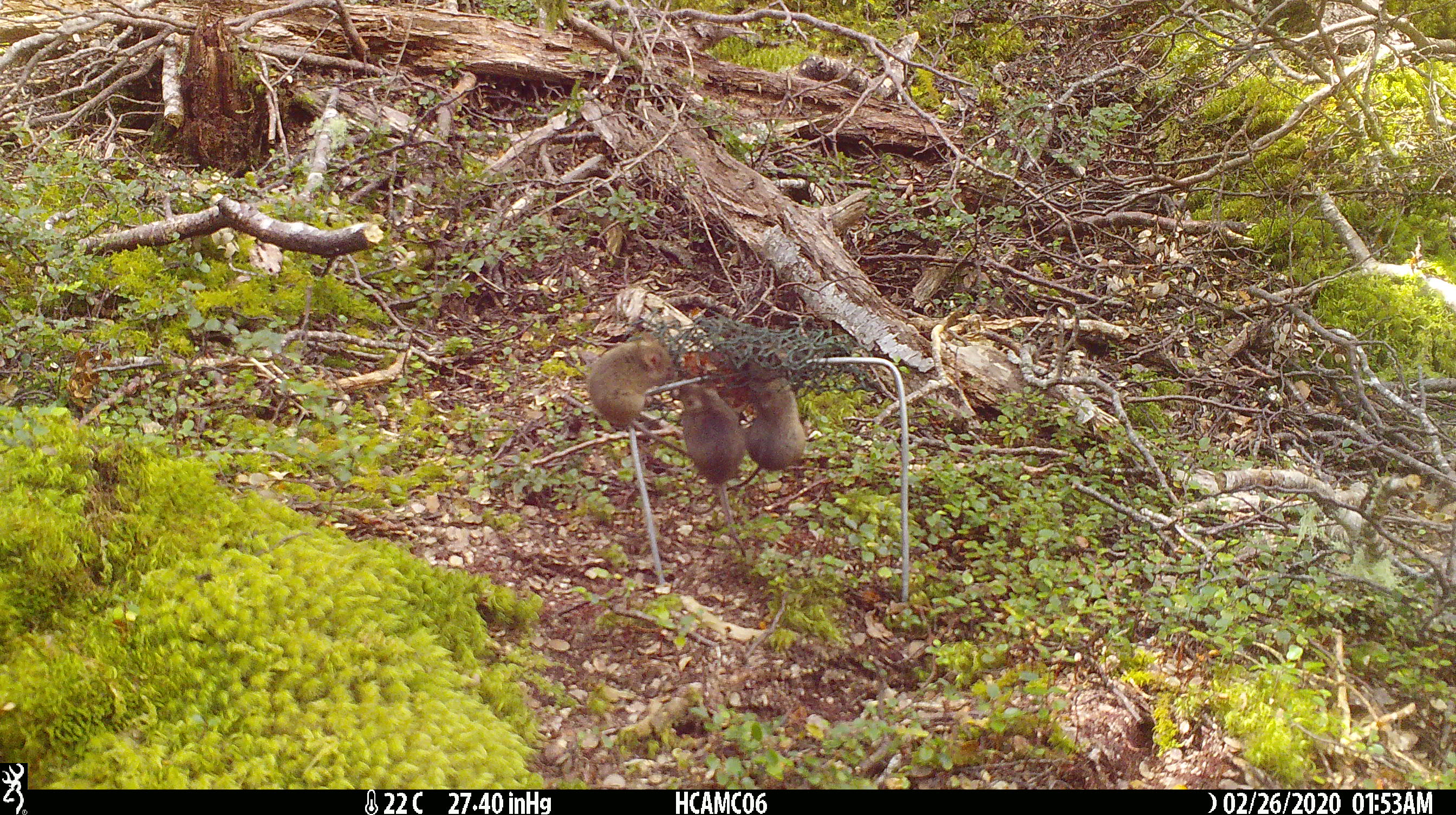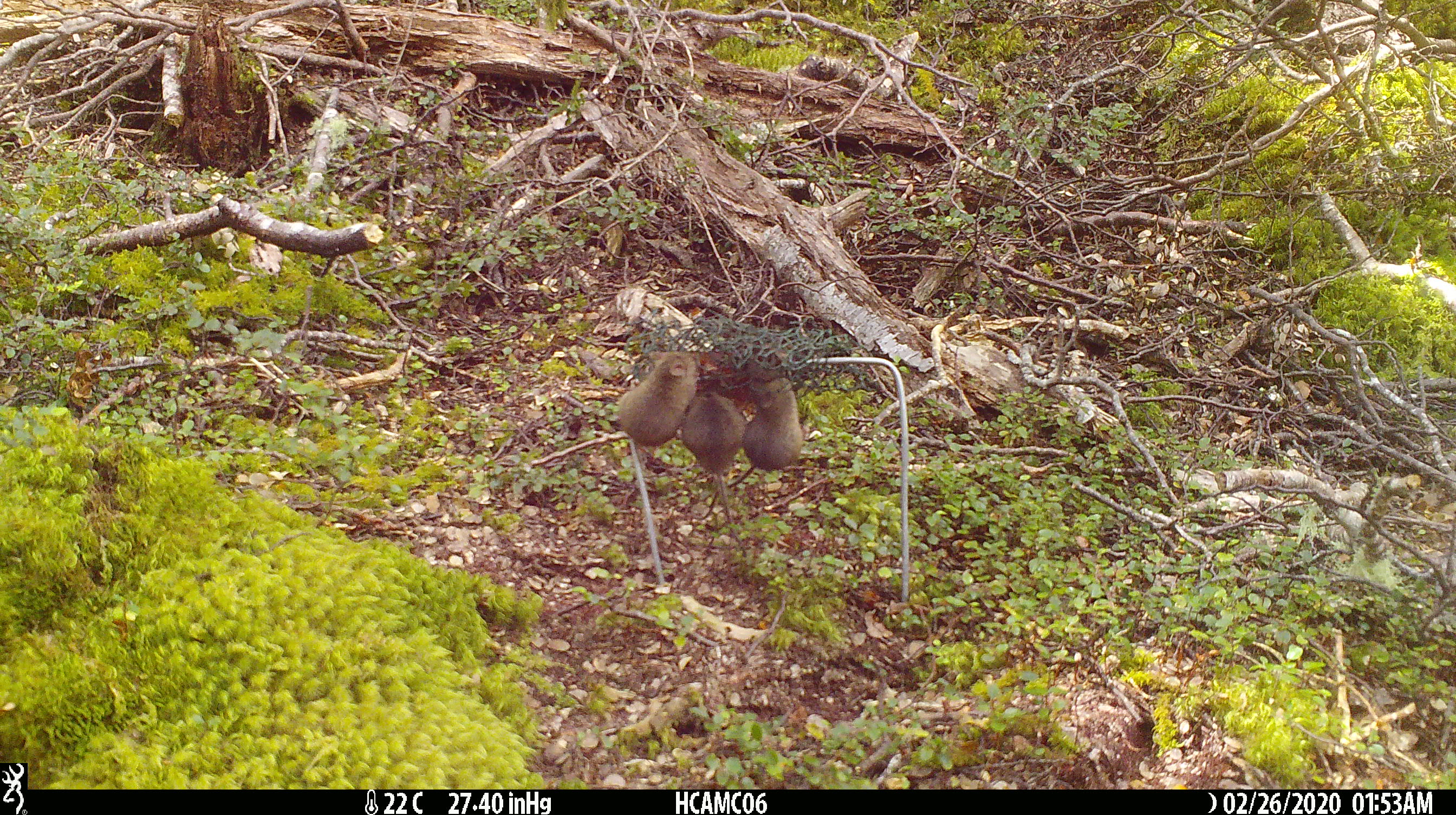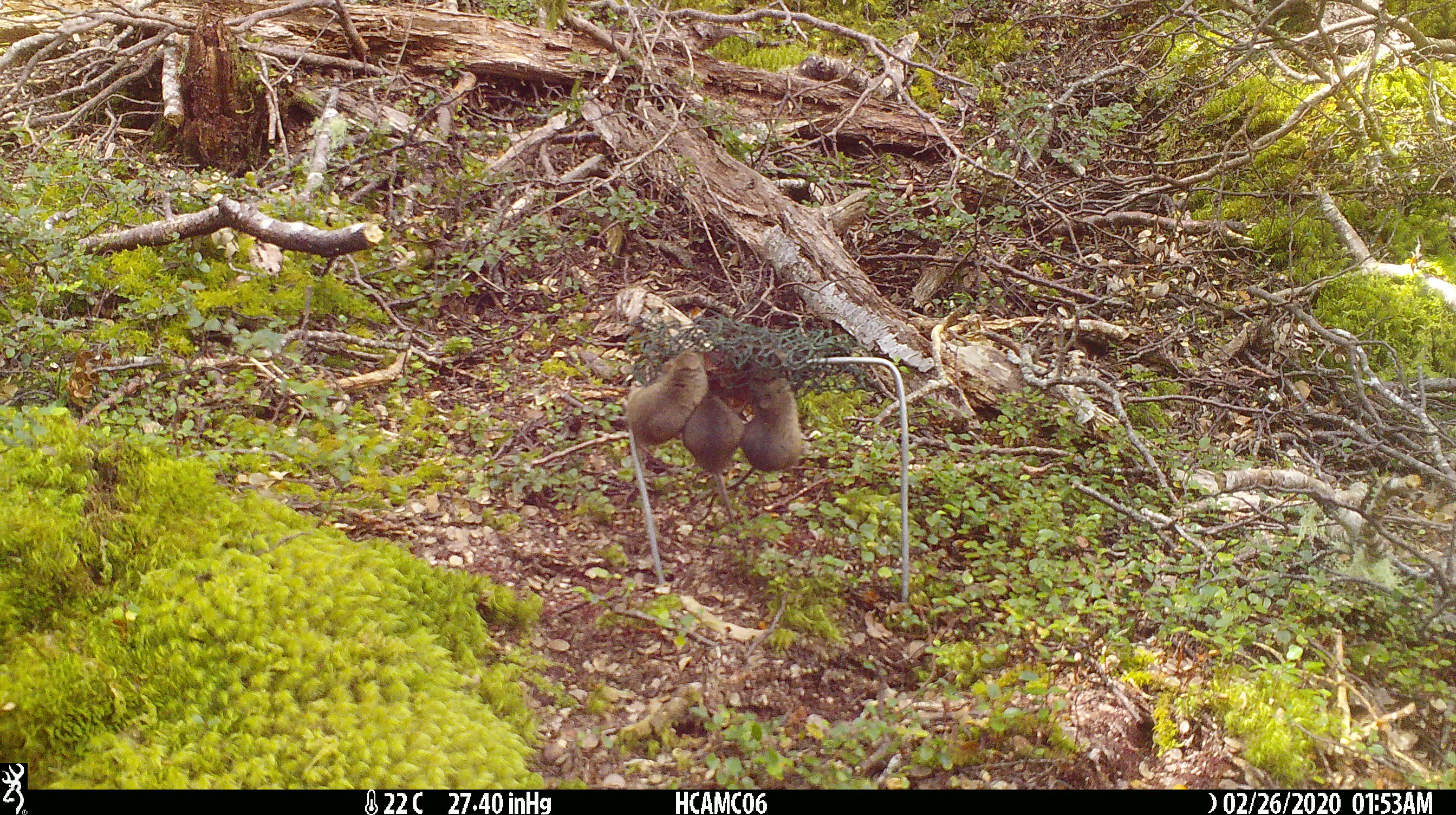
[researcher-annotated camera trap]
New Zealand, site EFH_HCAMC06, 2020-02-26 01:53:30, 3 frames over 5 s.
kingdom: Animalia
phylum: Chordata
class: Mammalia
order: Rodentia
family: Muridae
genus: Mus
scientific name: Mus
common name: mouse